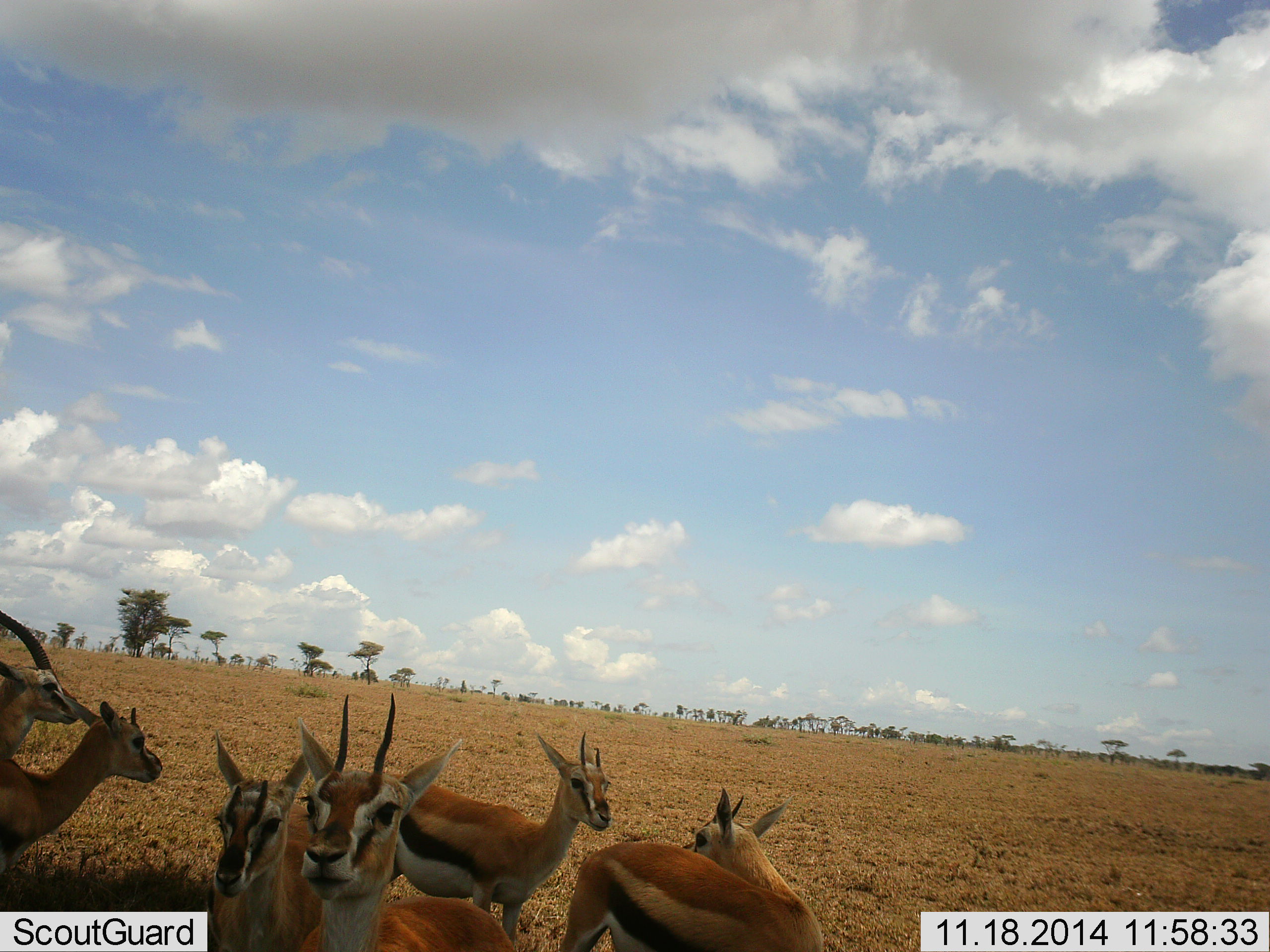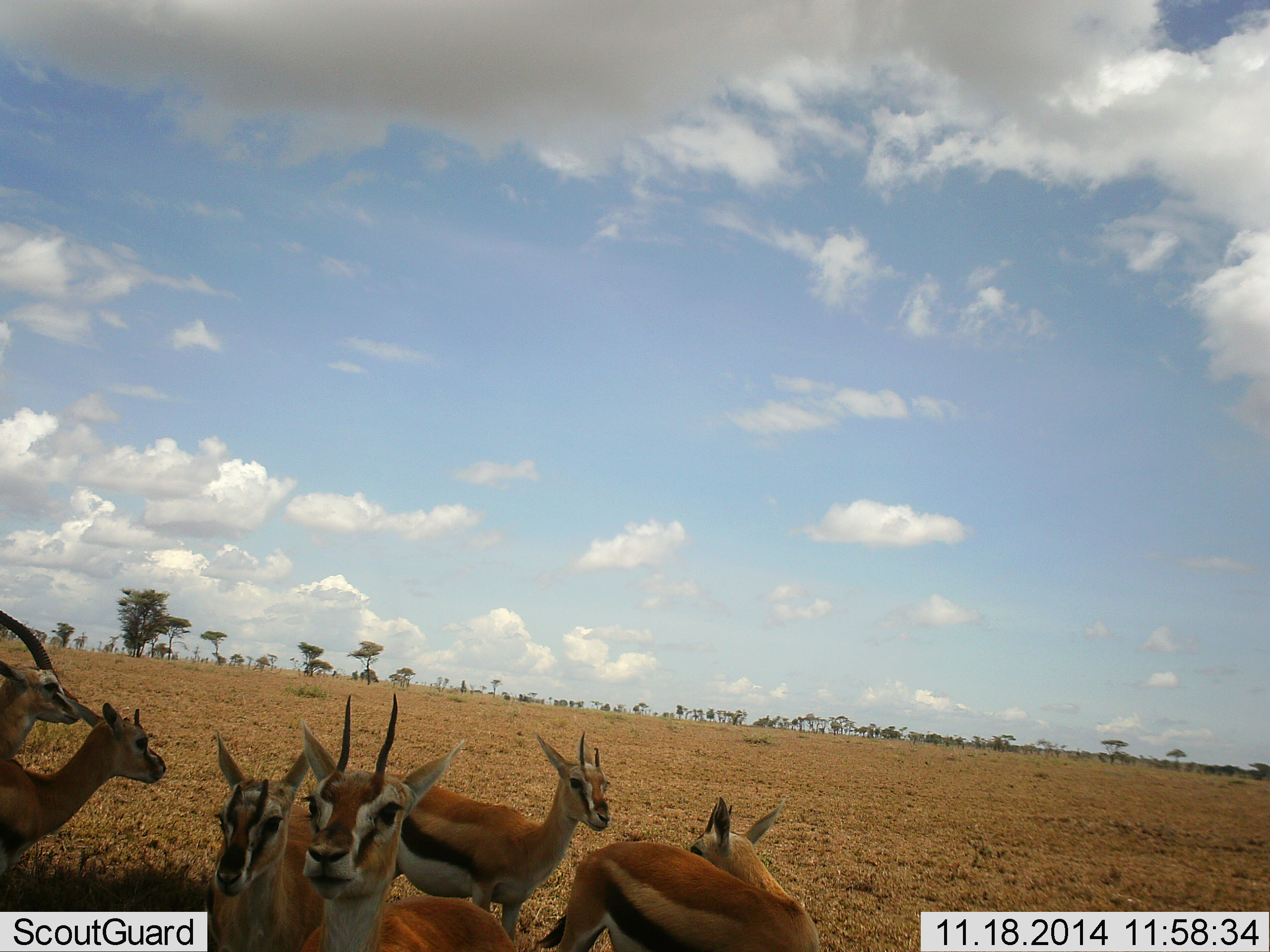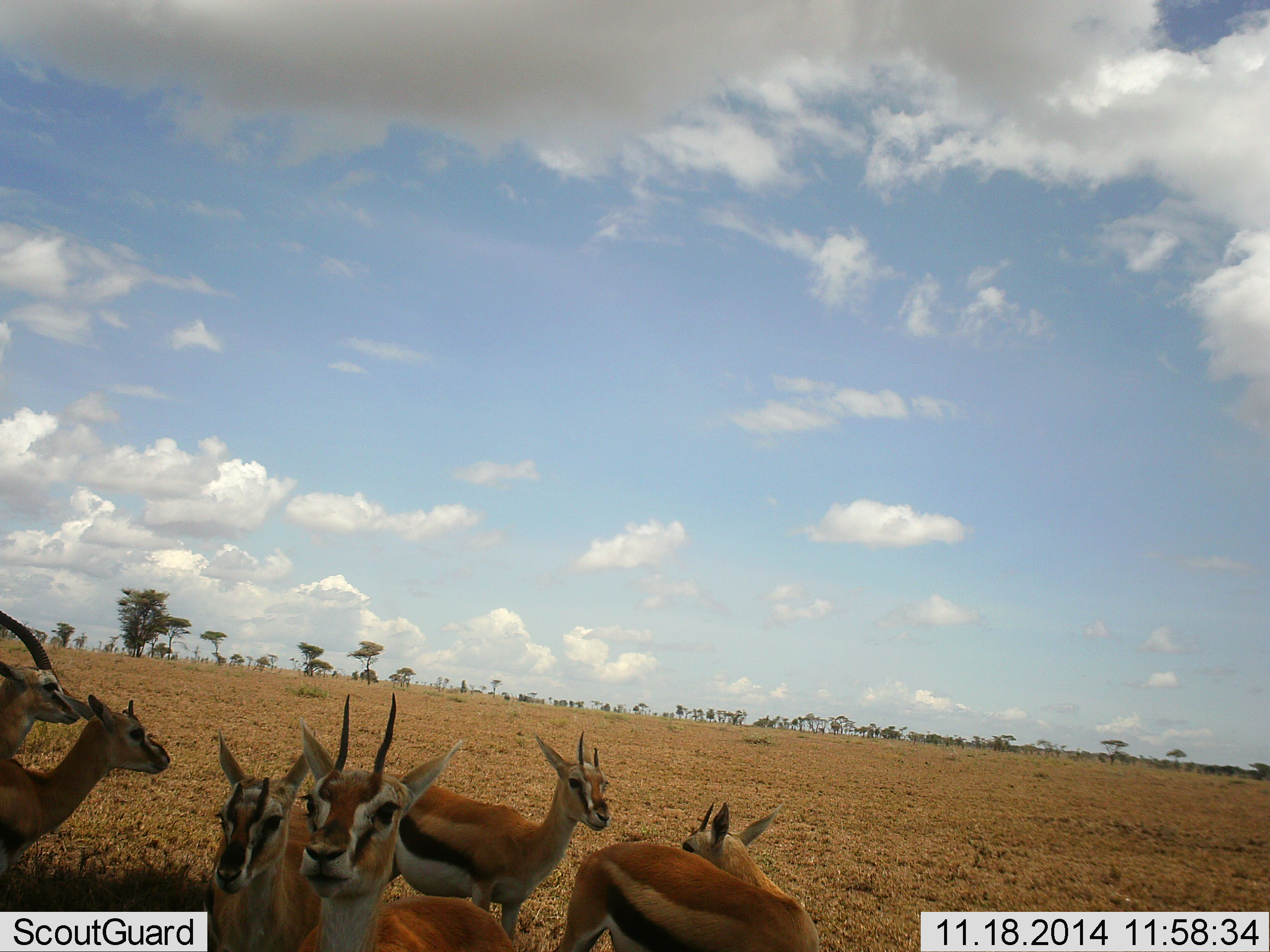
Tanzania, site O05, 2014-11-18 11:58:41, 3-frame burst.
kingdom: Animalia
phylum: Chordata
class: Mammalia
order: Artiodactyla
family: Bovidae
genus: Eudorcas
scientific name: Eudorcas thomsonii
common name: thomson's gazelle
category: gazellethomsons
Gazellethomsons (thomson's gazelle) (Eudorcas thomsonii), count 7. Behavior (volunteer vote fractions): standing 90%, resting 10%, moving 0%, interacting 0%. Young present (vote fraction): 0%. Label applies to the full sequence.